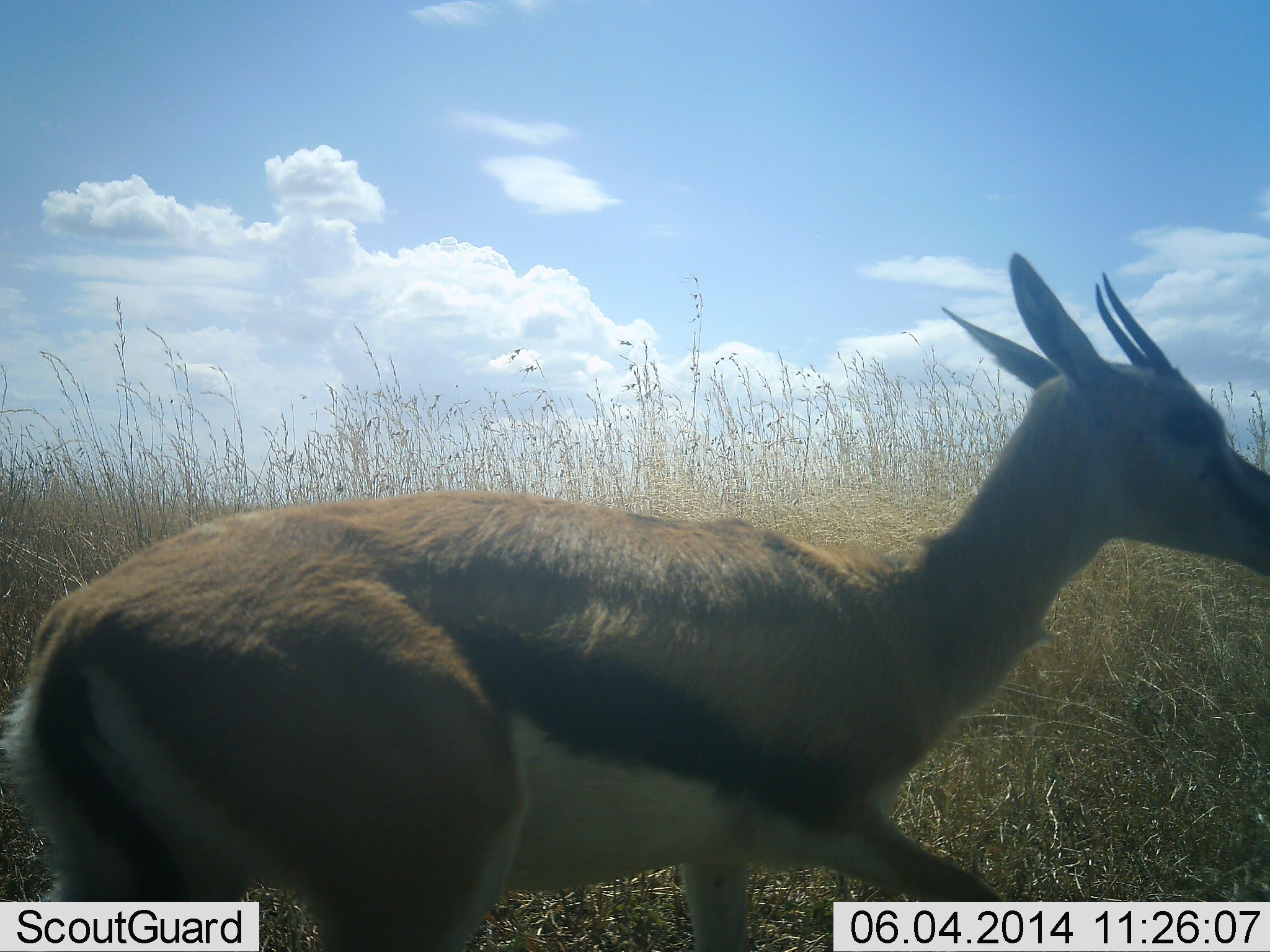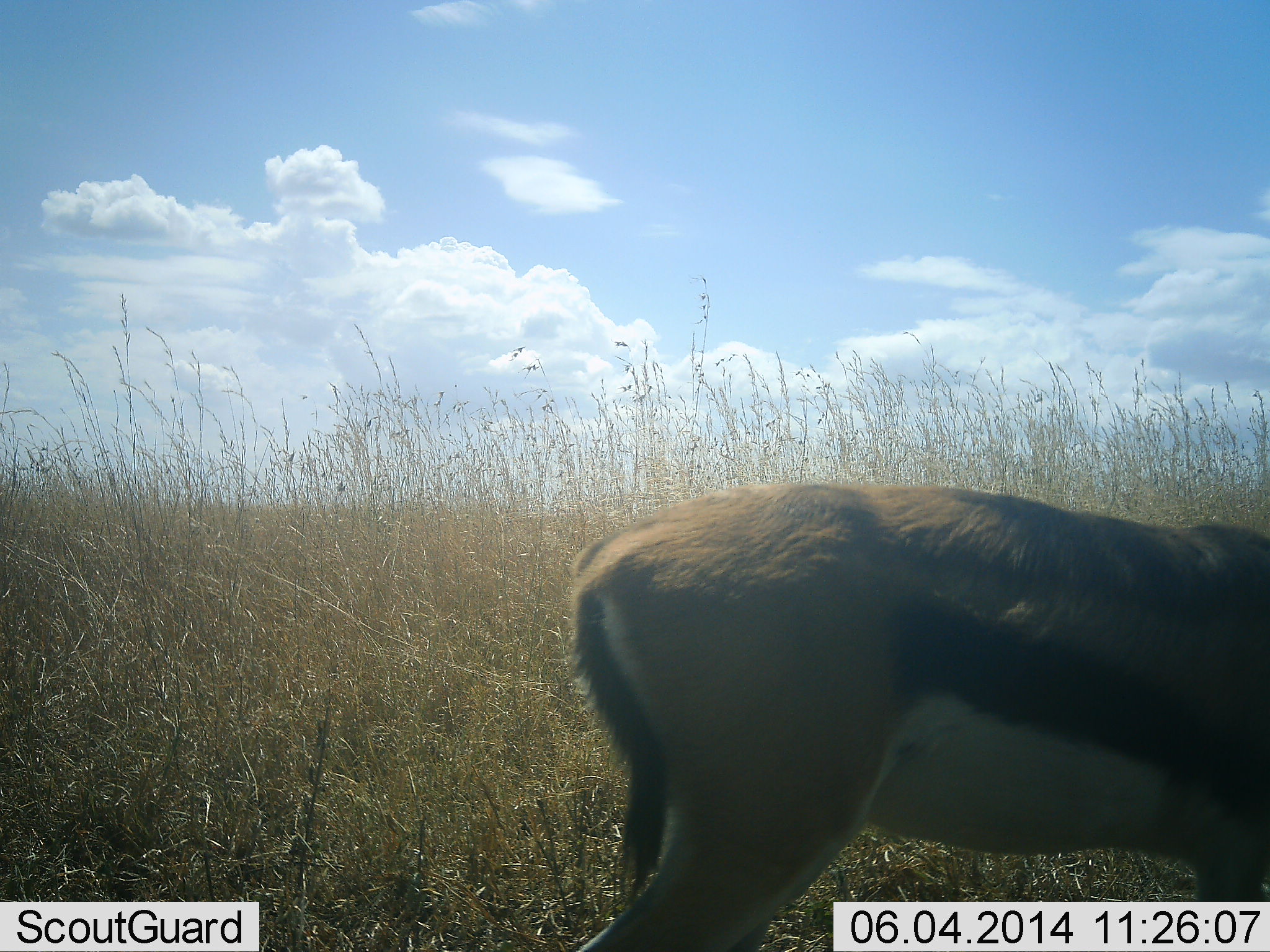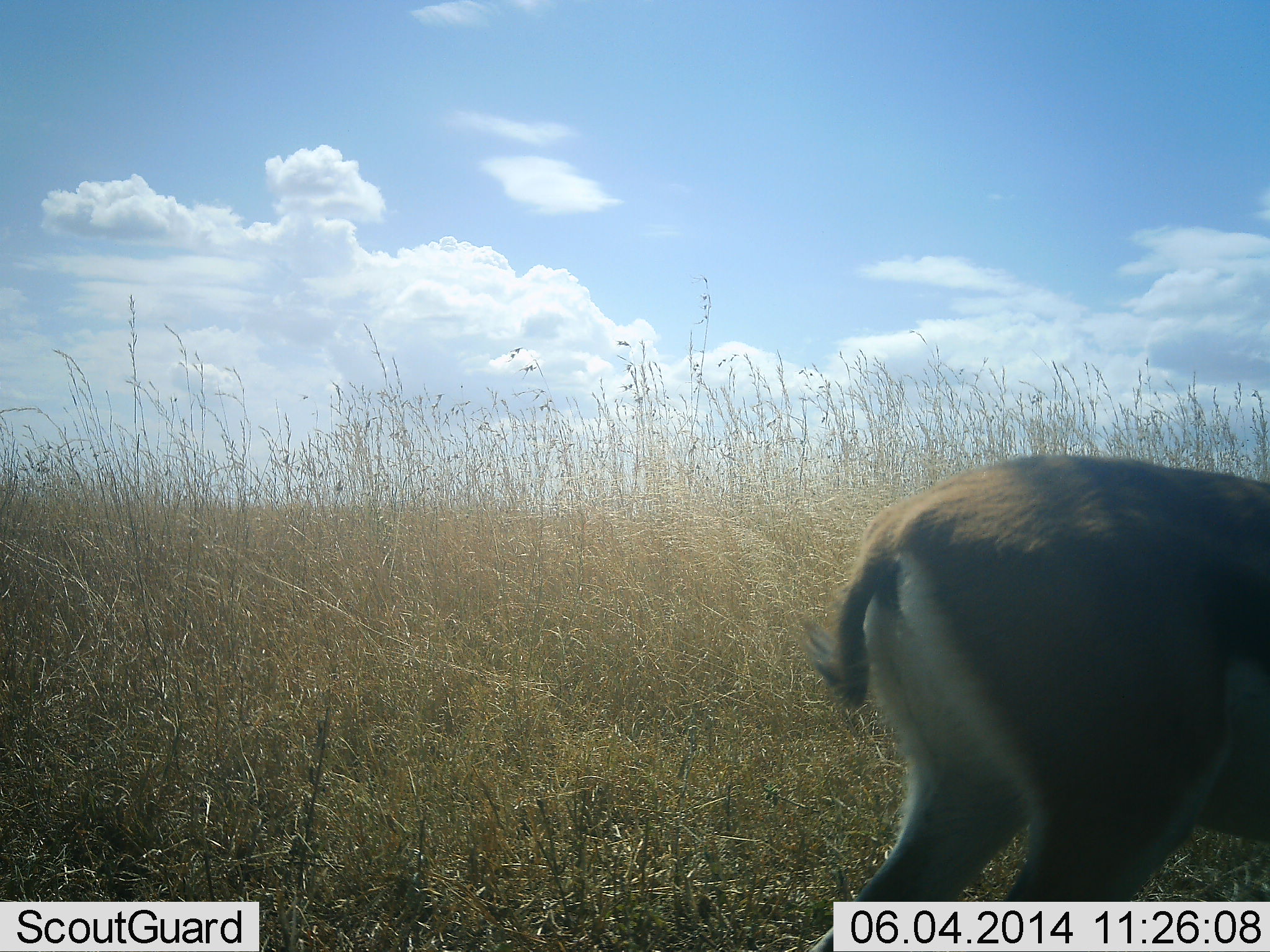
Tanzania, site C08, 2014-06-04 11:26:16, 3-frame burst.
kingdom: Animalia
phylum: Chordata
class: Mammalia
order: Artiodactyla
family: Bovidae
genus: Eudorcas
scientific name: Eudorcas thomsonii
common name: thomson's gazelle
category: gazellethomsons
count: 1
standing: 31%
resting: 2%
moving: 66%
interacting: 0%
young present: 0%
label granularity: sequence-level